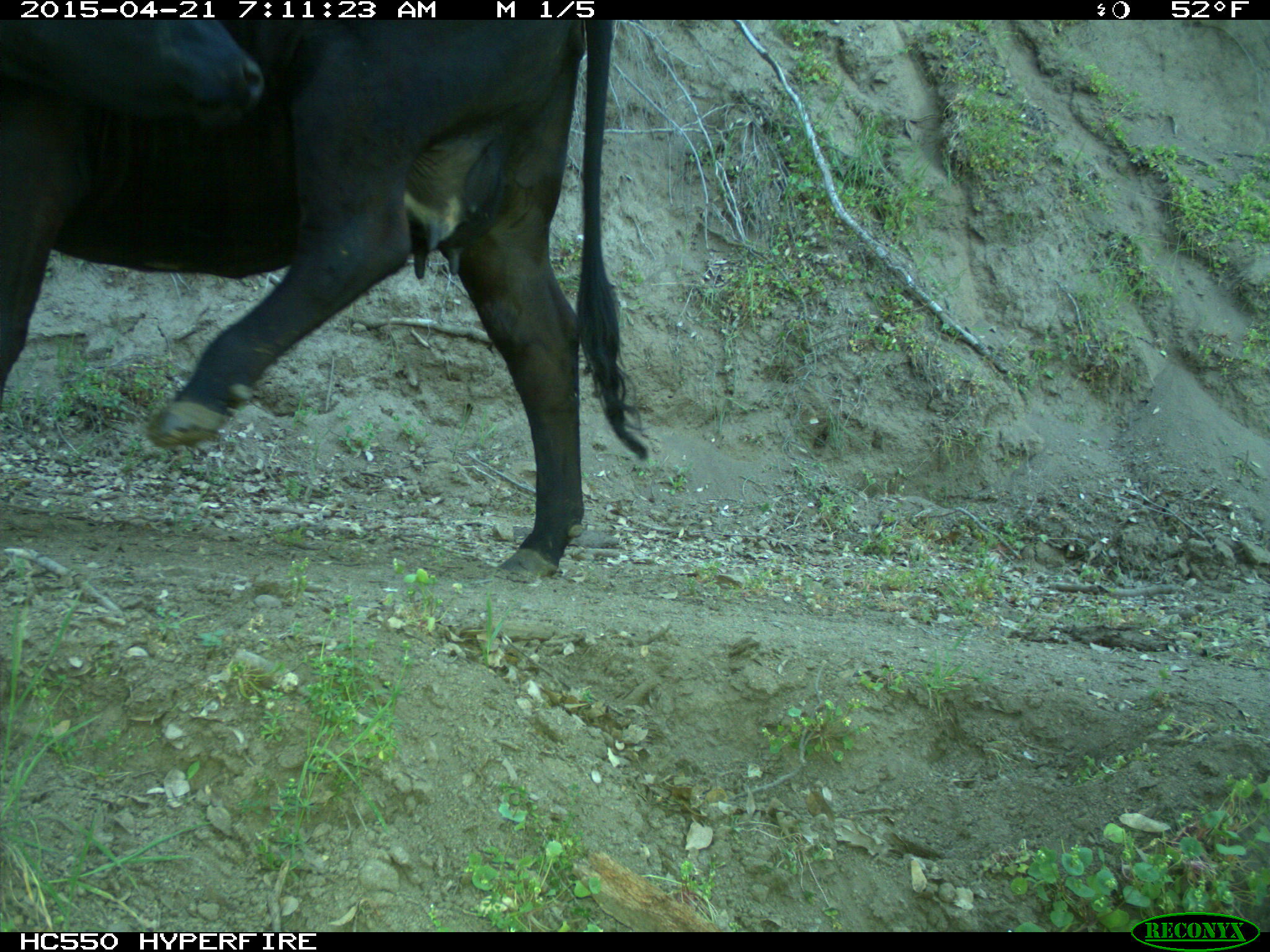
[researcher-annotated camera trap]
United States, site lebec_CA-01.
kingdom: Animalia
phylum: Chordata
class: Mammalia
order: Artiodactyla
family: Bovidae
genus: Bos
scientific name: Bos taurus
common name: domestic cow